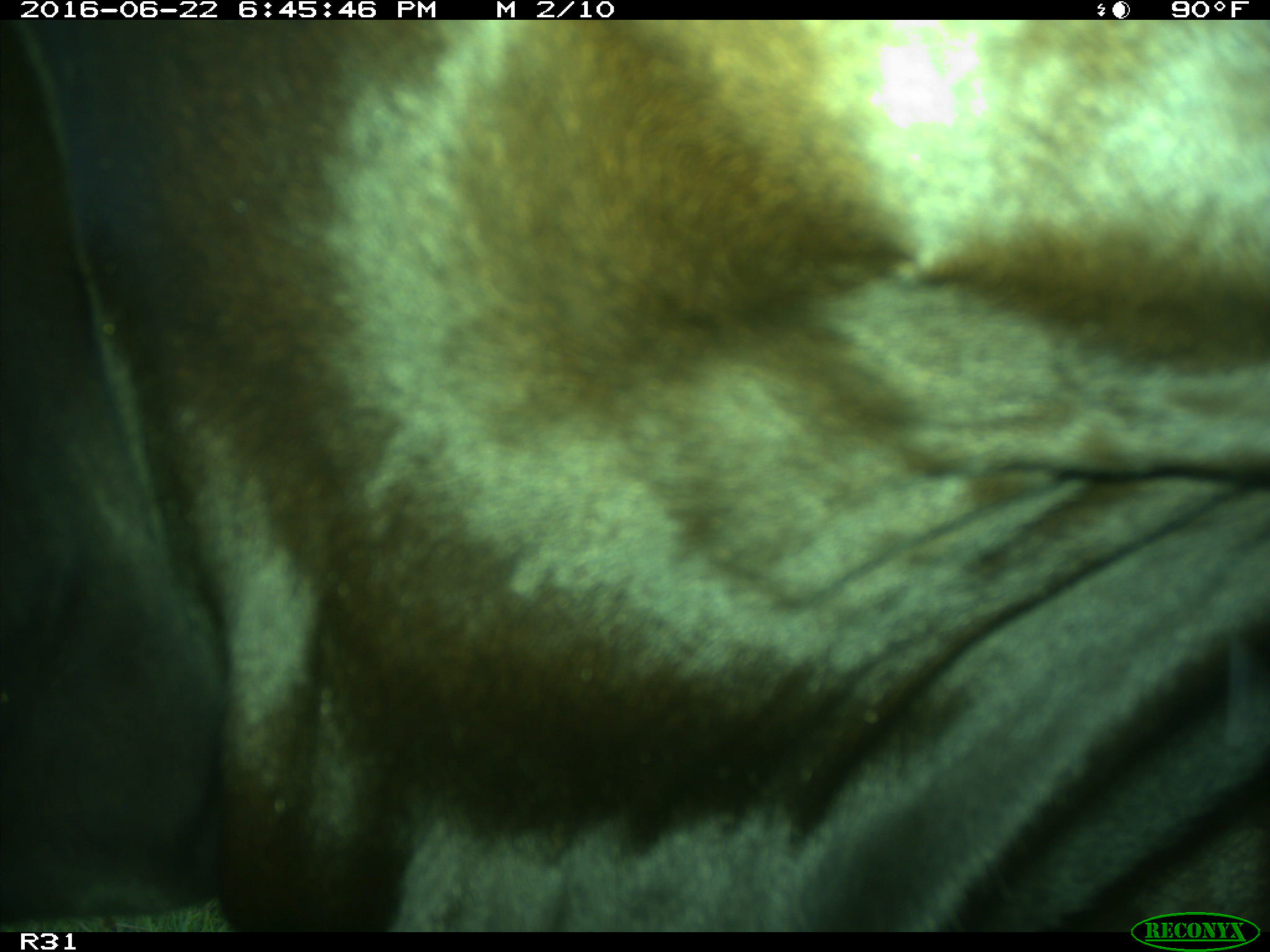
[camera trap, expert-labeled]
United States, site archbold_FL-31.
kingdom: Animalia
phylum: Chordata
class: Mammalia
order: Artiodactyla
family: Bovidae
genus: Bos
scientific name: Bos taurus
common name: domestic cow